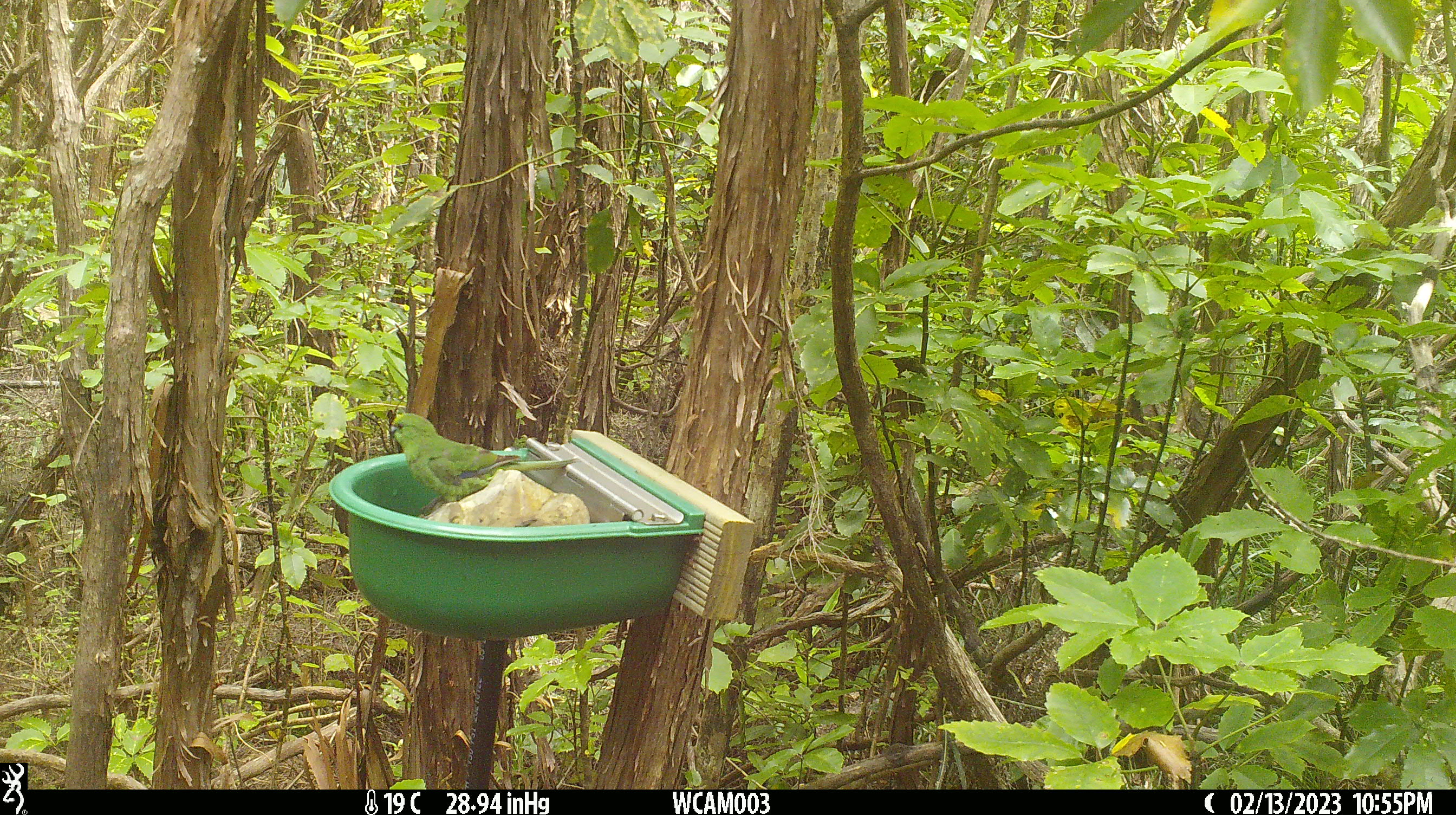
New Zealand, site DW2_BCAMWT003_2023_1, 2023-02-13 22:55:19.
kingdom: Animalia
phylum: Chordata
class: Aves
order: Psittaciformes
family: Psittaculidae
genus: Cyanoramphus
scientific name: Cyanoramphus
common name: parakeet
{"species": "parakeet (Cyanoramphus)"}